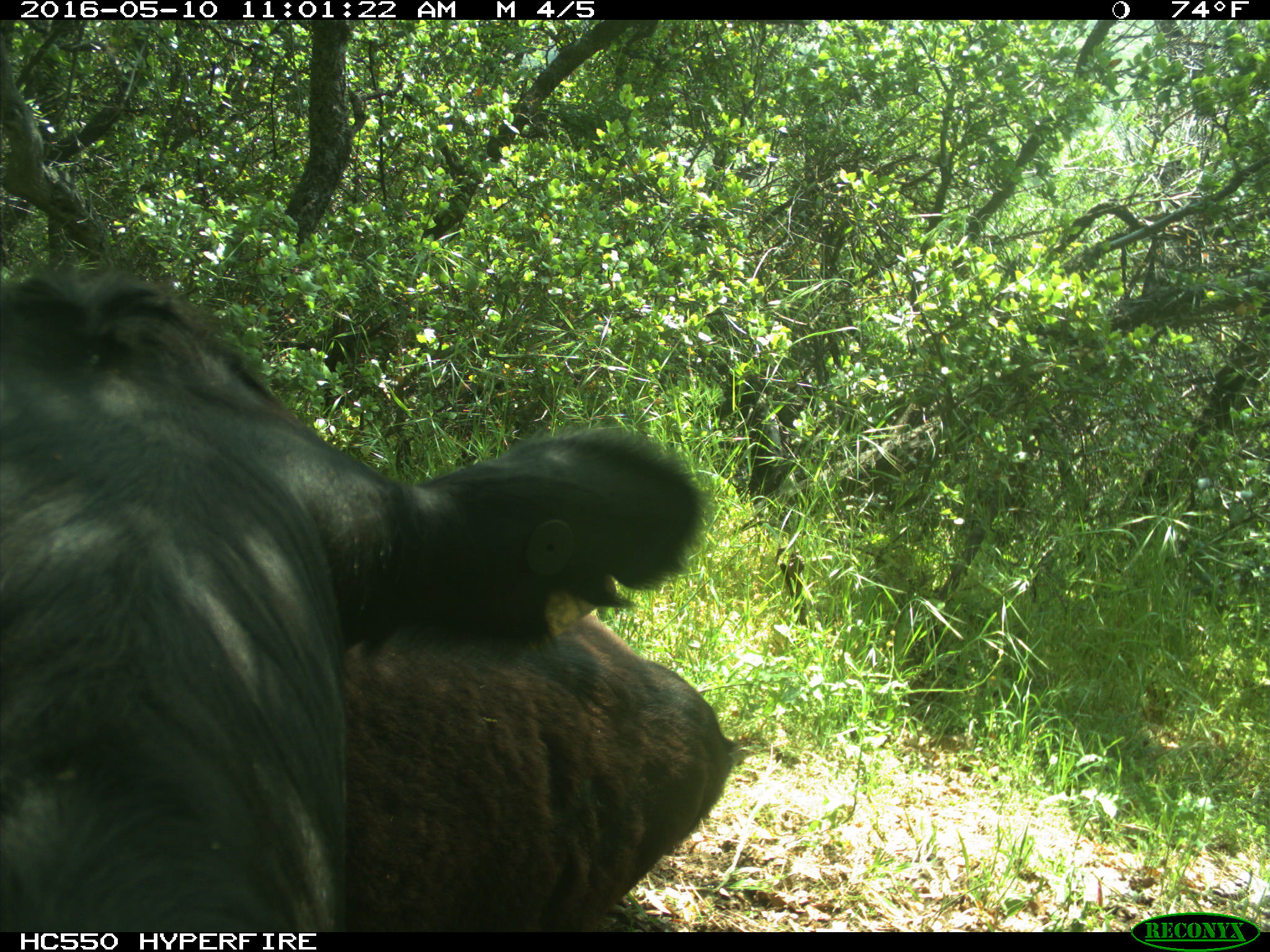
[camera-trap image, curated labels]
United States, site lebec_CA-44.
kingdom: Animalia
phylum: Chordata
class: Mammalia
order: Artiodactyla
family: Bovidae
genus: Bos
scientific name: Bos taurus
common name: domestic cow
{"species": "Bos taurus (domestic cow)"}